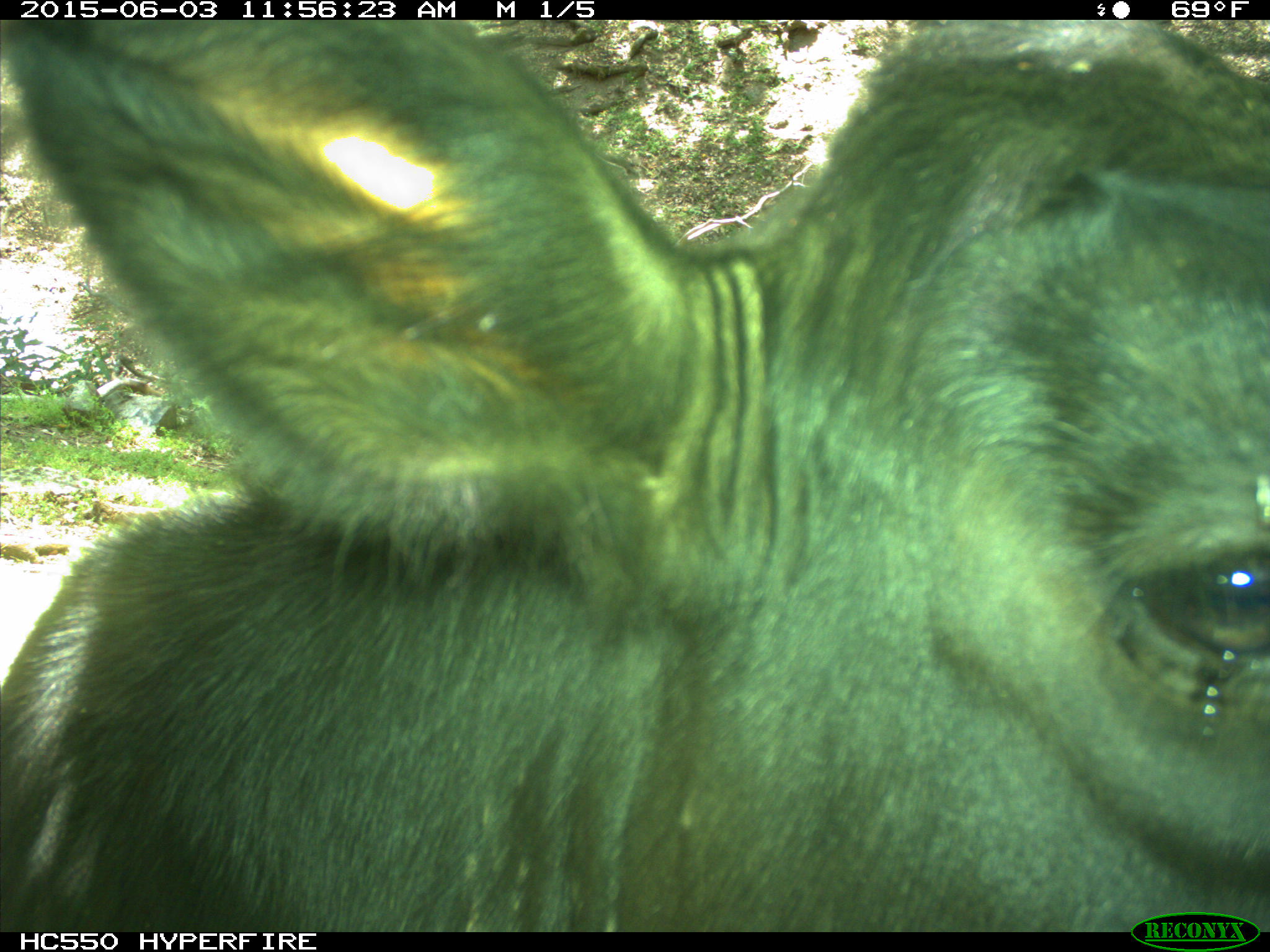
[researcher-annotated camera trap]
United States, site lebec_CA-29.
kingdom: Animalia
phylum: Chordata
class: Mammalia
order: Artiodactyla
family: Bovidae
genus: Bos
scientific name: Bos taurus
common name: domestic cow